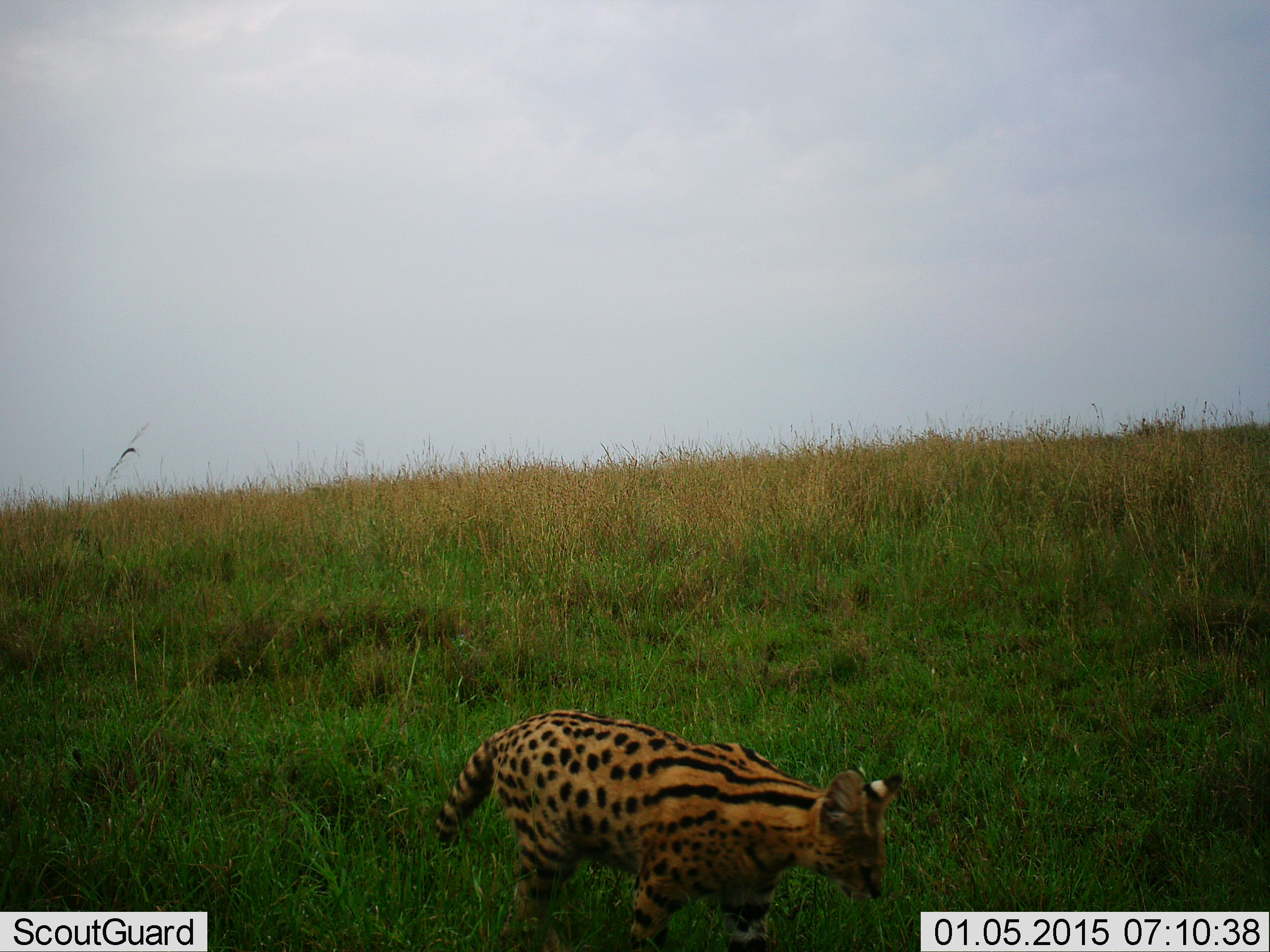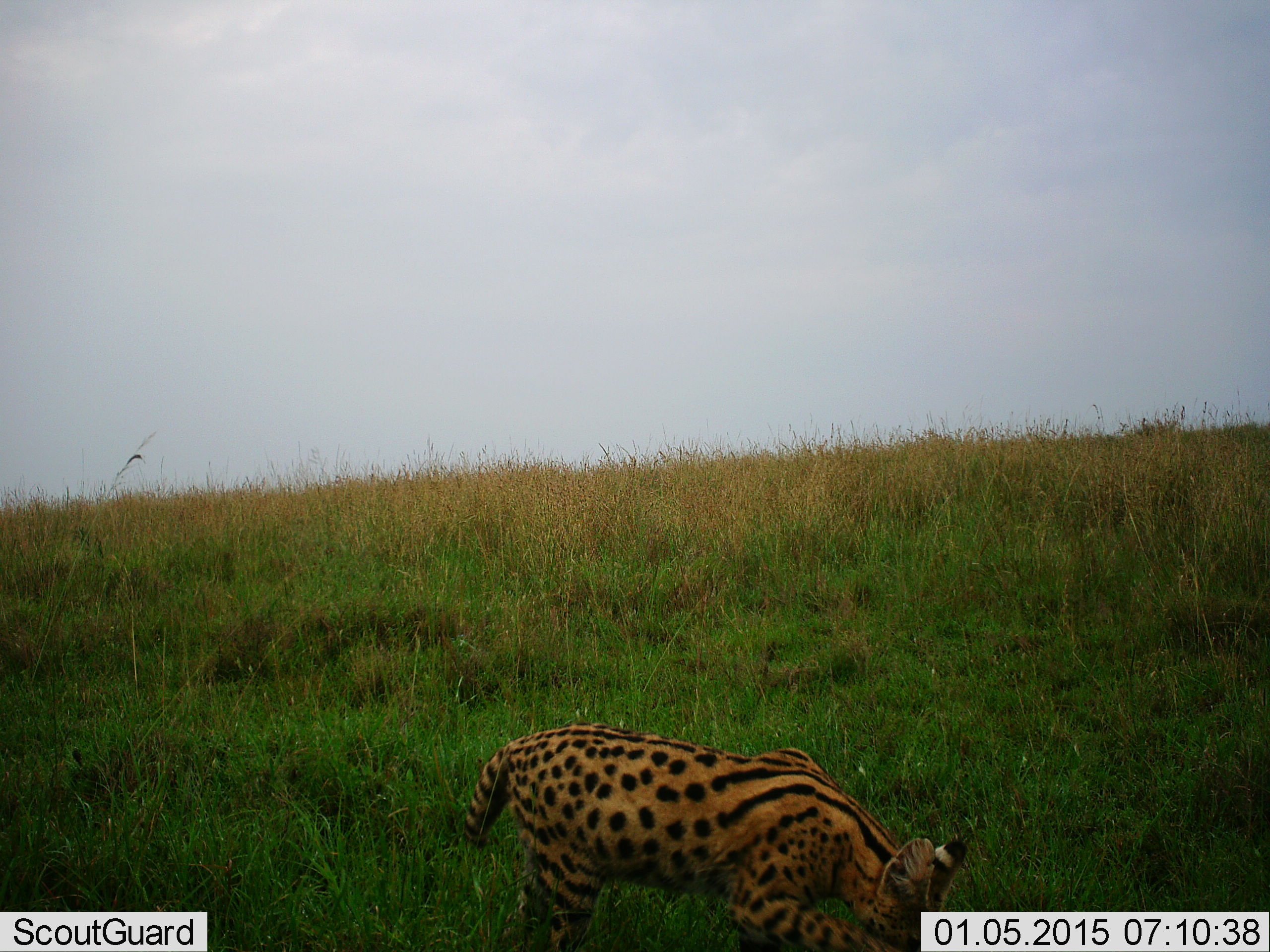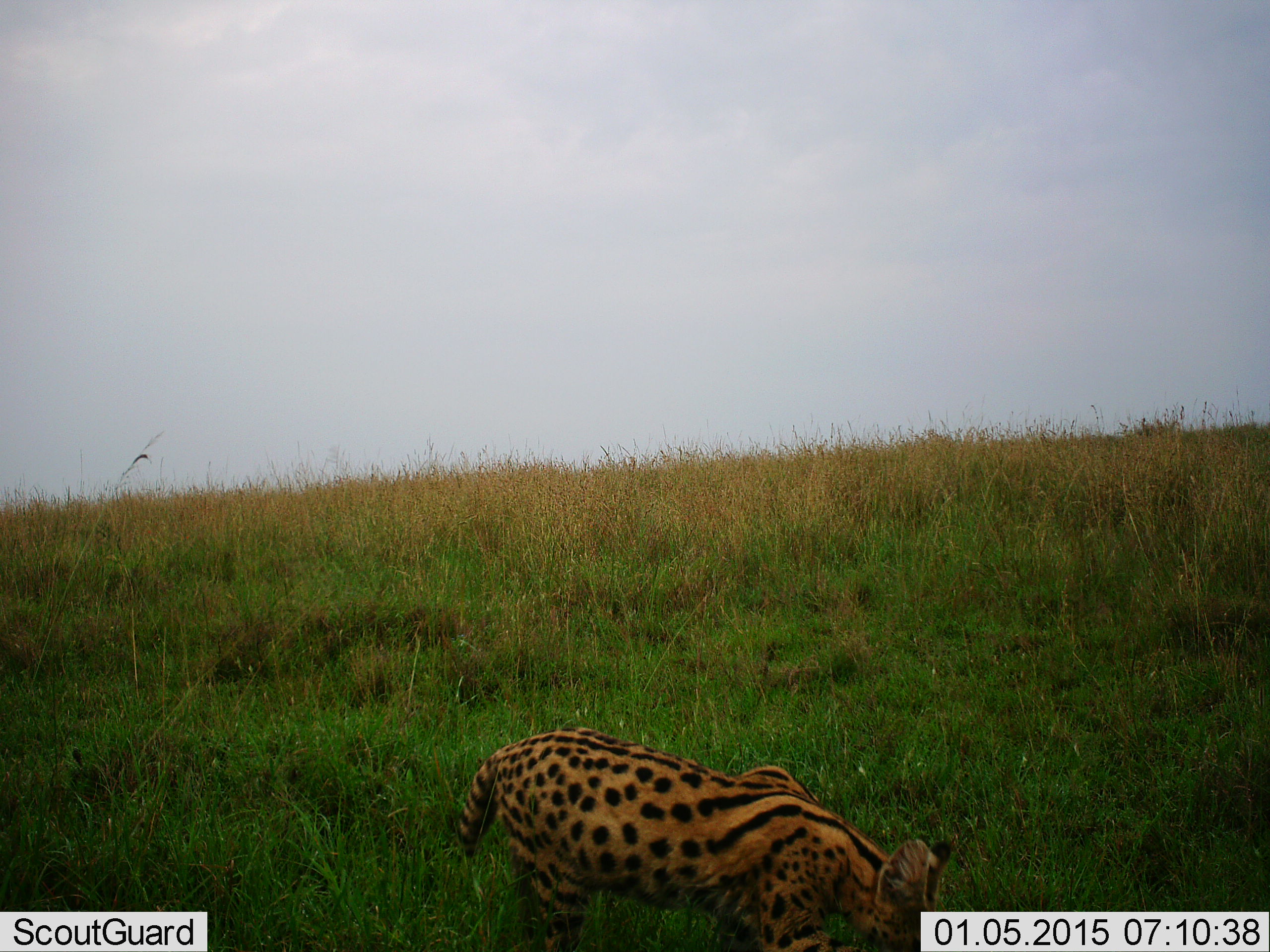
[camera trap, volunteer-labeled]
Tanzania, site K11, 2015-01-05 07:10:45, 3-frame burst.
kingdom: Animalia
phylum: Chordata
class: Mammalia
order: Carnivora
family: Felidae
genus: Leptailurus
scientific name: Leptailurus serval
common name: serval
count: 1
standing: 40%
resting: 0%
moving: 50%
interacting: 0%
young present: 0%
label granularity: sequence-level